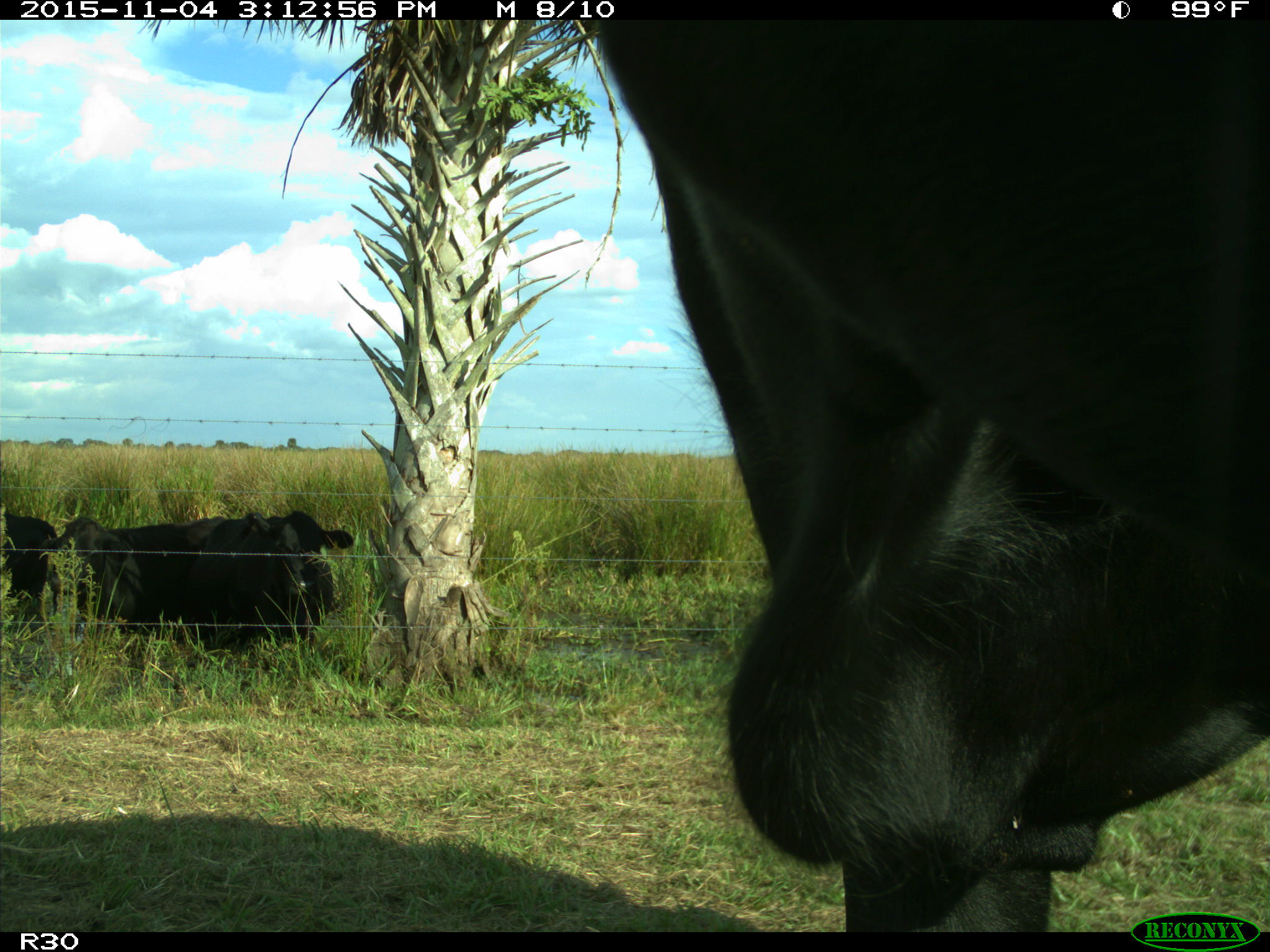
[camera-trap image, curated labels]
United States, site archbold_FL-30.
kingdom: Animalia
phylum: Chordata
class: Mammalia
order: Artiodactyla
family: Bovidae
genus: Bos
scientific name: Bos taurus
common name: domestic cow